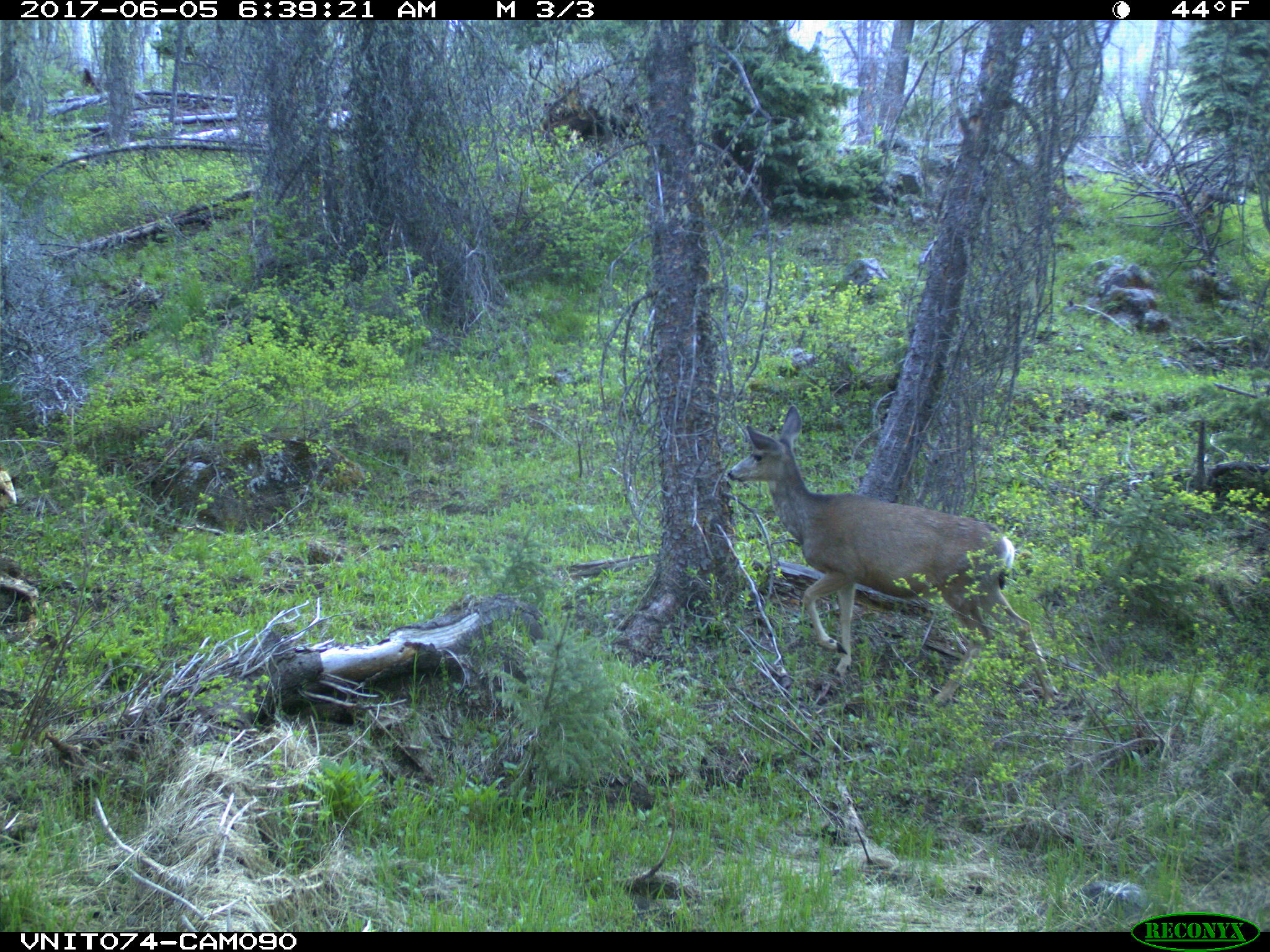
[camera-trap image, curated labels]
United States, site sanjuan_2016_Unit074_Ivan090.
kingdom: Animalia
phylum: Chordata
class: Mammalia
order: Artiodactyla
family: Cervidae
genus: Odocoileus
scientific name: Odocoileus hemionus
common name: mule deer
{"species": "Odocoileus hemionus (mule deer)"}